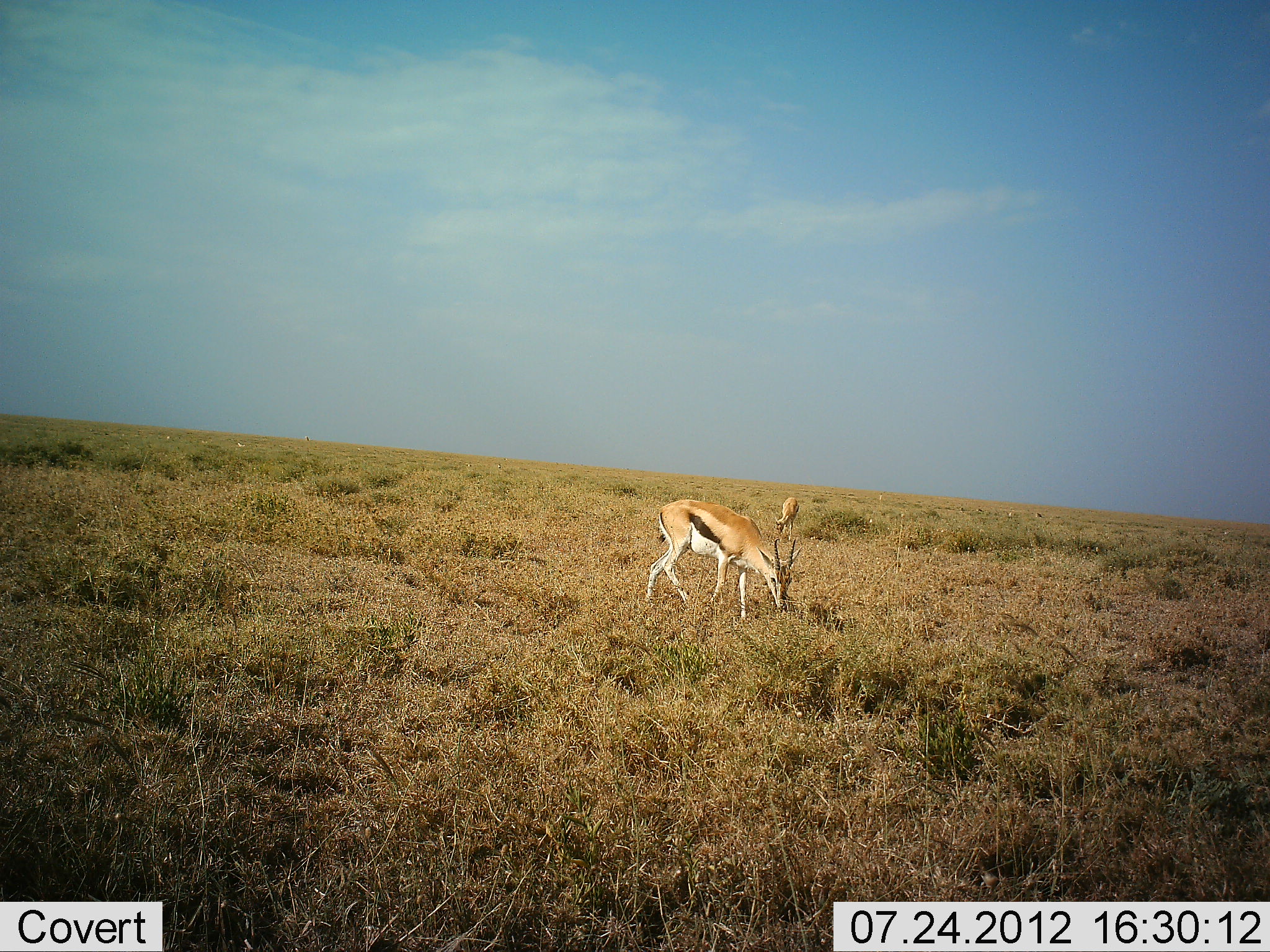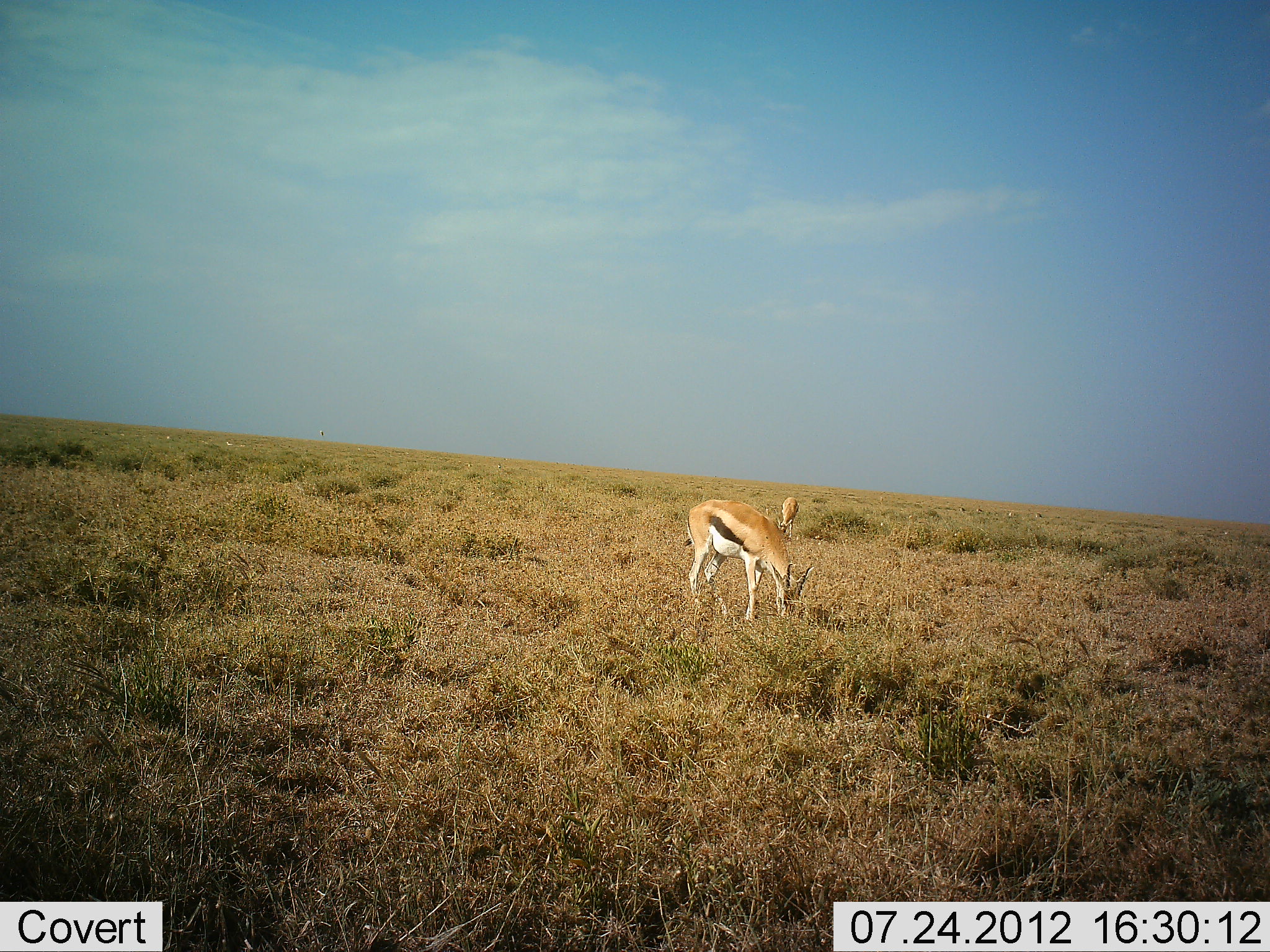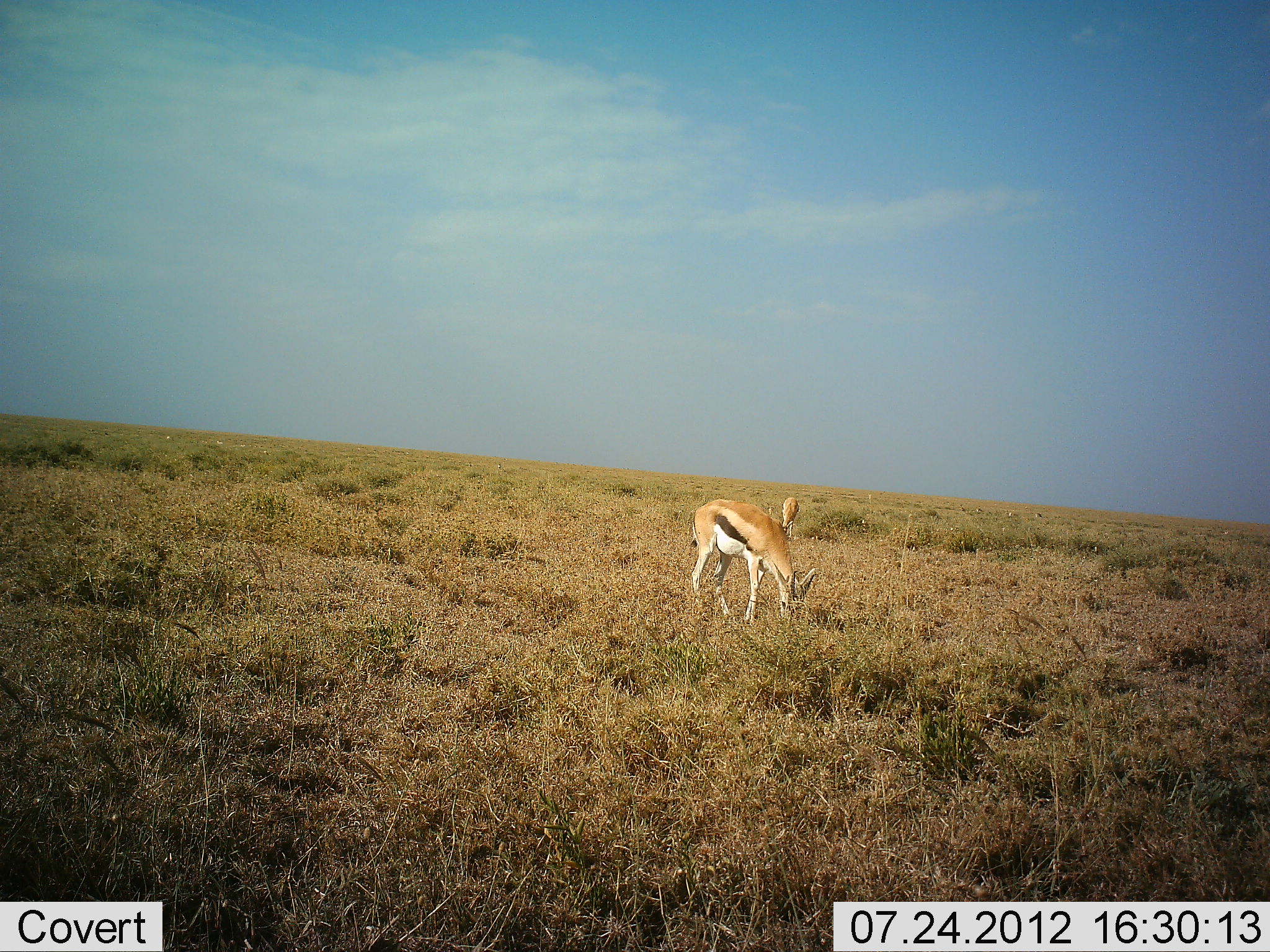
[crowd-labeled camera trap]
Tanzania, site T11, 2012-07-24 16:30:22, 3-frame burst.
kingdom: Animalia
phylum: Chordata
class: Mammalia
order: Artiodactyla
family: Bovidae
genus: Eudorcas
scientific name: Eudorcas thomsonii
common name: thomson's gazelle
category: gazellethomsons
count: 2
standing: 20%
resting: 0%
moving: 10%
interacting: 0%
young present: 0%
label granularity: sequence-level